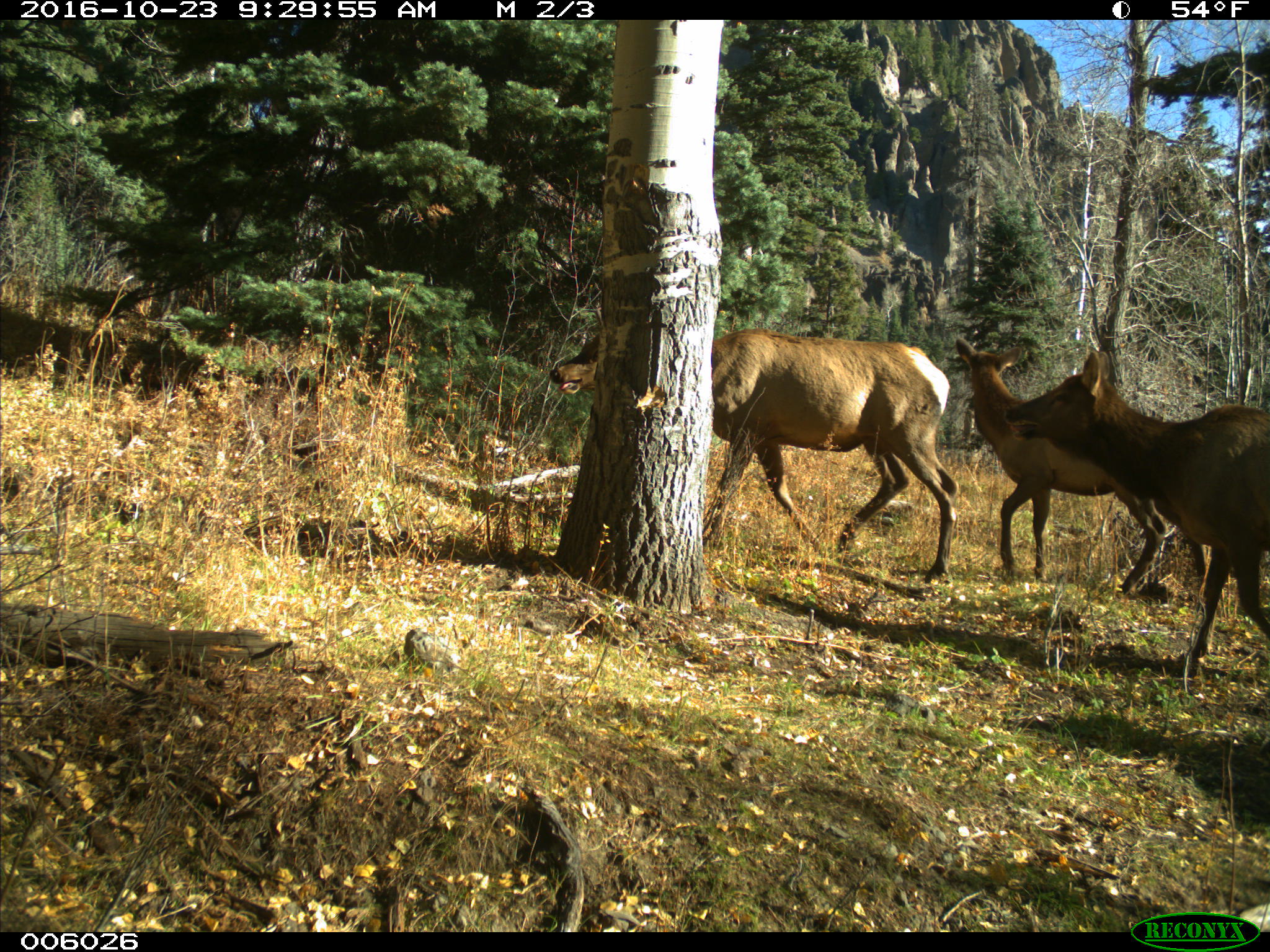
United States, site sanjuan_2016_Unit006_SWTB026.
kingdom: Animalia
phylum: Chordata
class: Mammalia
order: Artiodactyla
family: Cervidae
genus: Cervus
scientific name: Cervus elaphus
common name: red deer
Cervus elaphus (red deer).